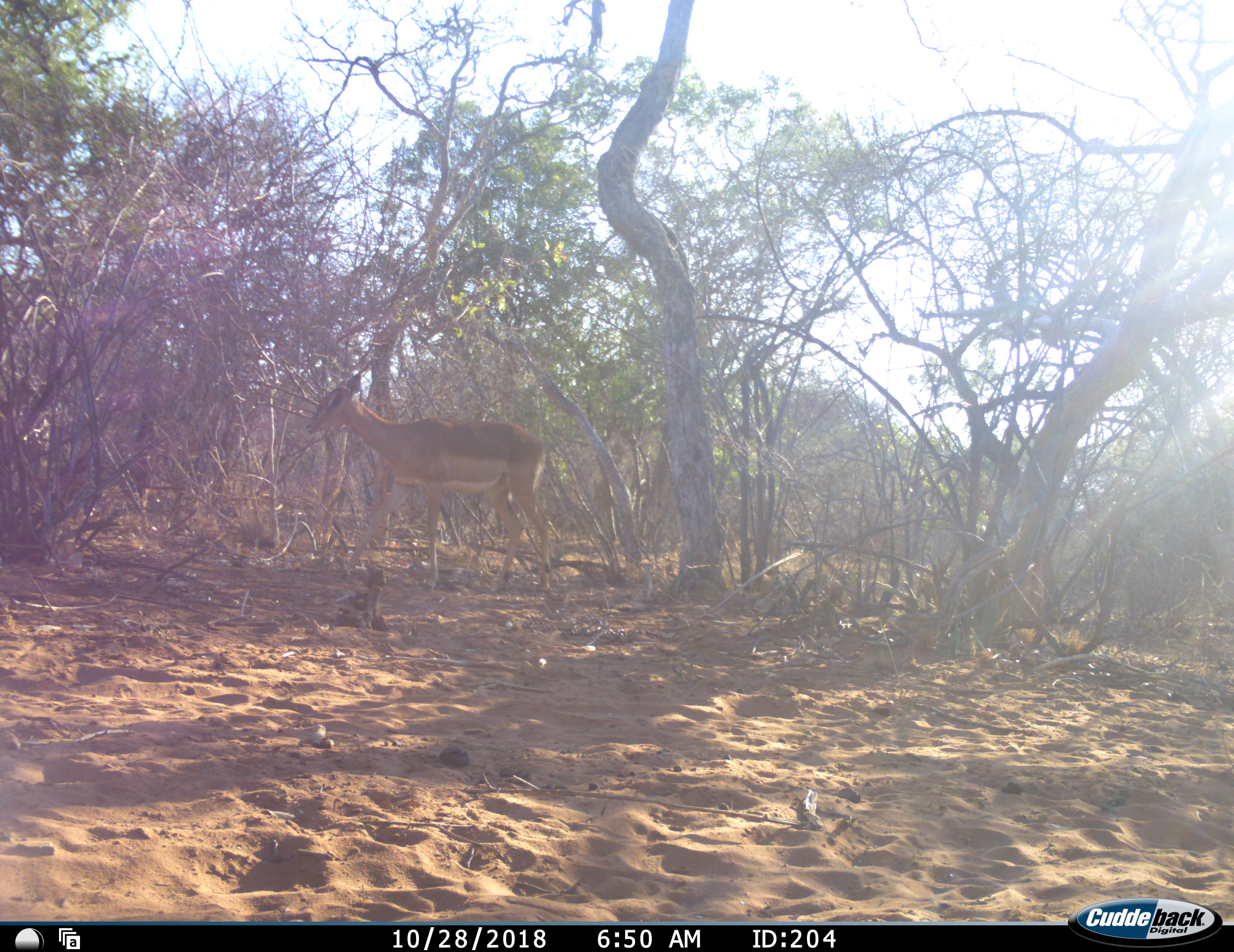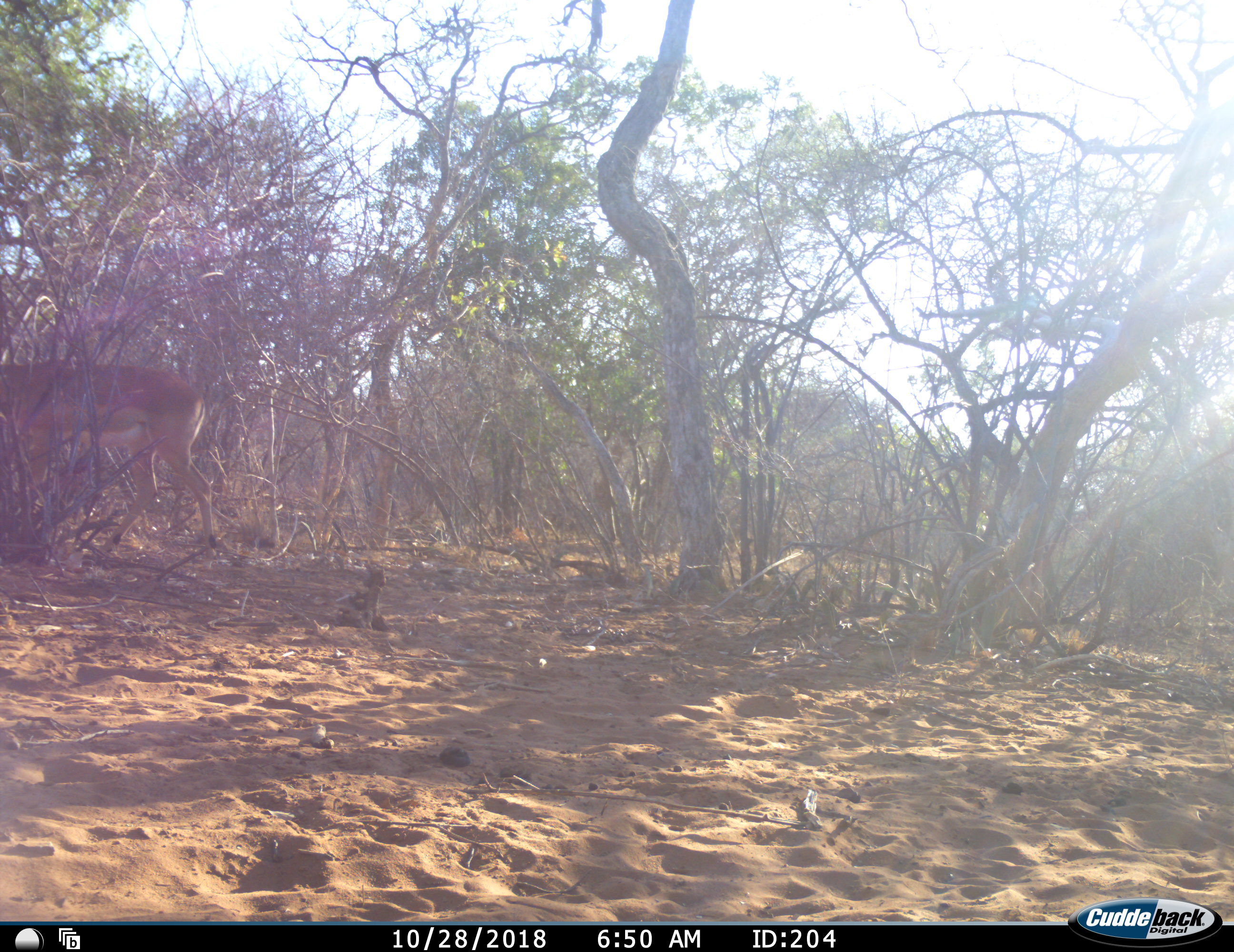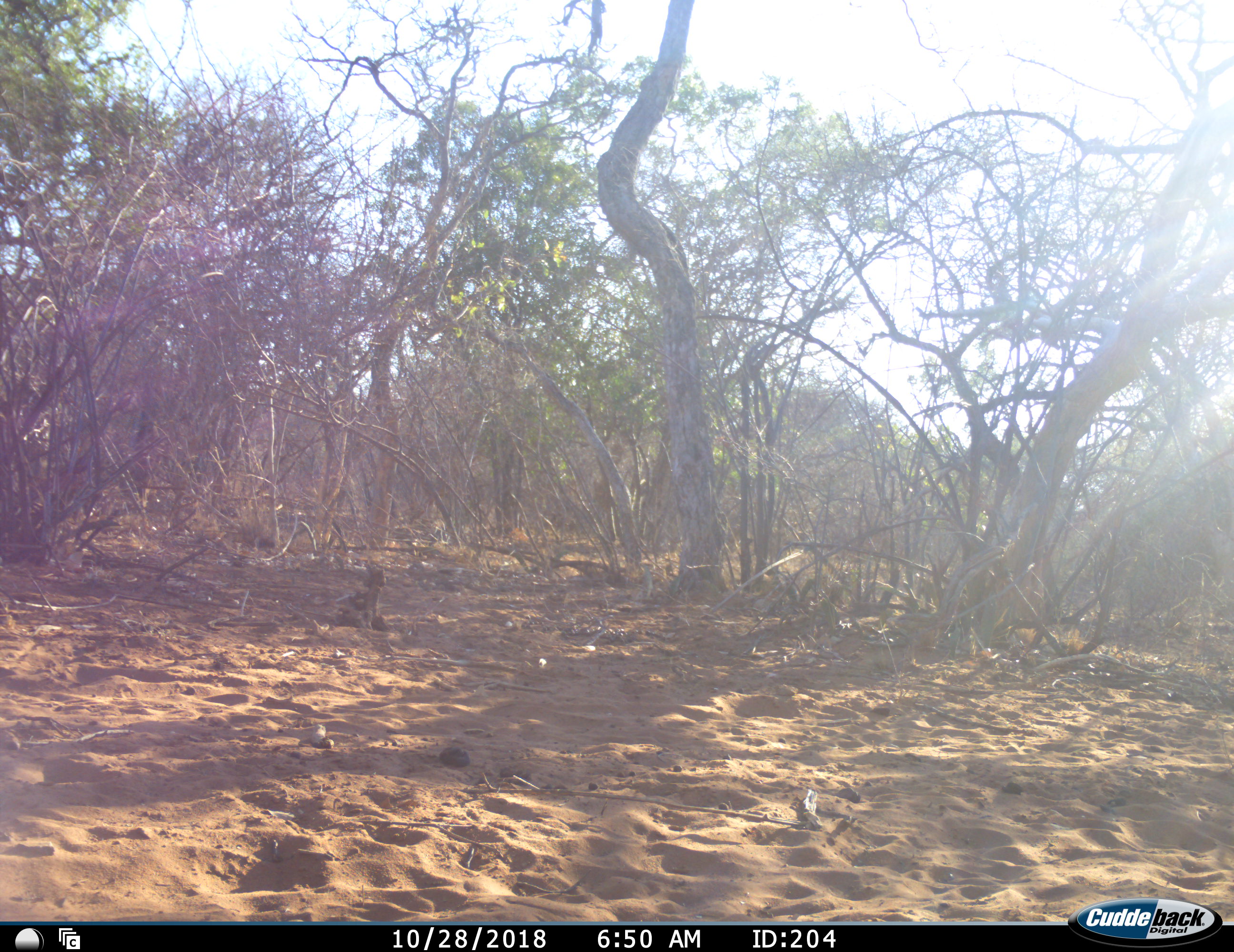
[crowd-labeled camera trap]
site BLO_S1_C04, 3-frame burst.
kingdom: Animalia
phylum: Chordata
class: Mammalia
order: Artiodactyla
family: Bovidae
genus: Aepyceros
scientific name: Aepyceros melampus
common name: impala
Impala (Aepyceros melampus), count 1. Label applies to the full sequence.